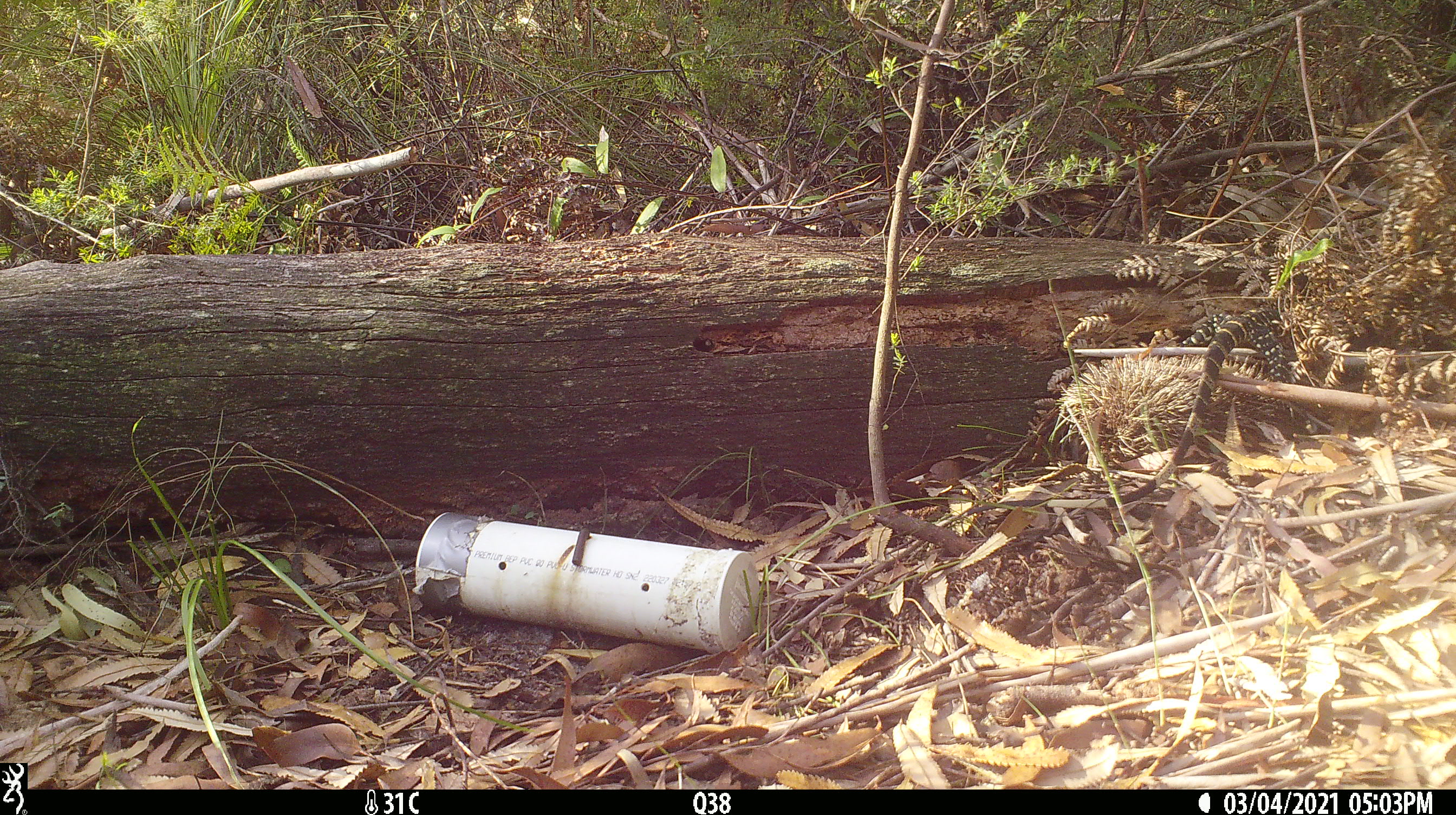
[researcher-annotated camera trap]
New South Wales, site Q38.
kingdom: Animalia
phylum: Chordata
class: Reptilia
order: Squamata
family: Varanidae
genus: Varanus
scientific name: Varanus varius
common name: lace monitor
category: goanna